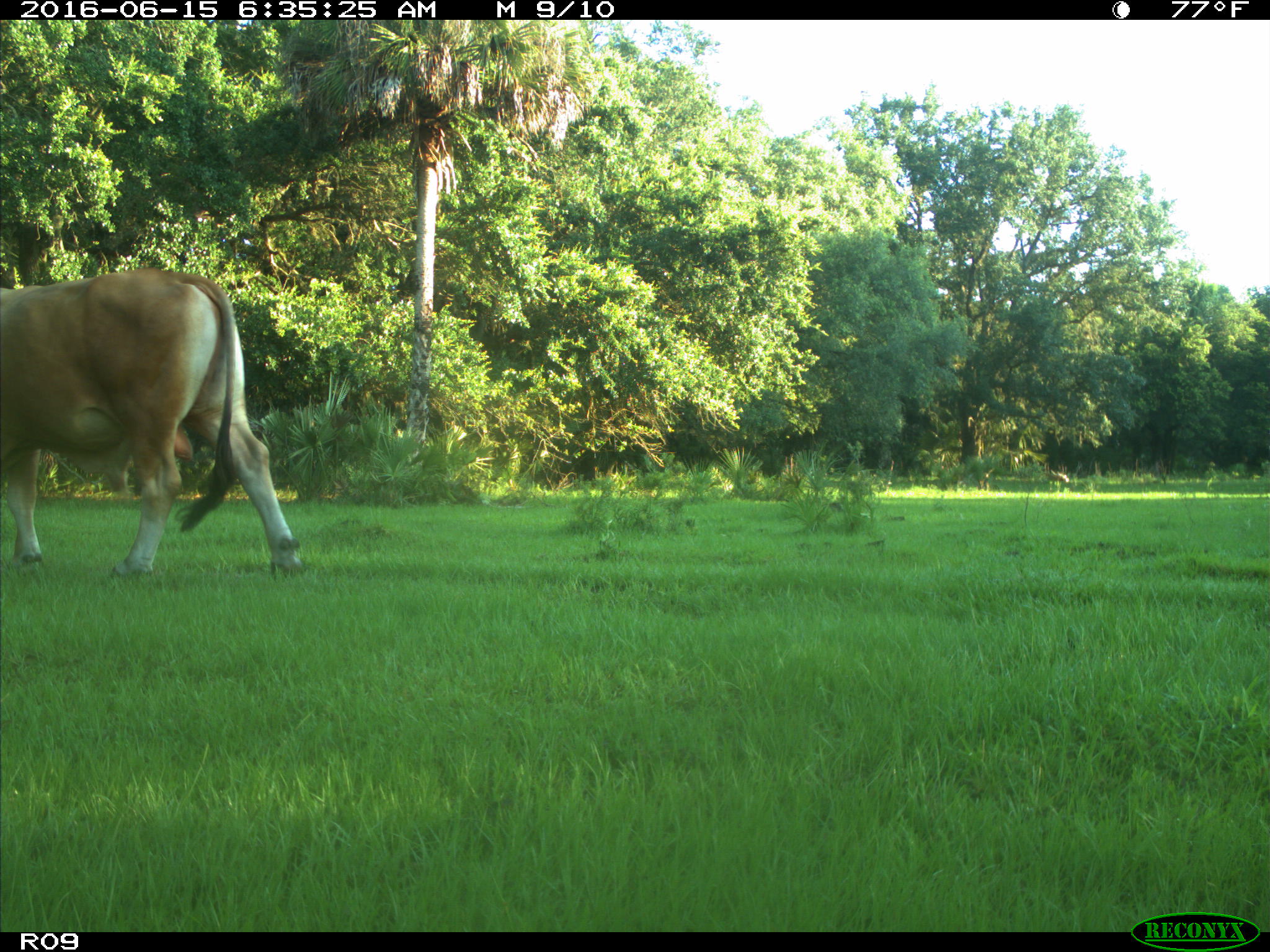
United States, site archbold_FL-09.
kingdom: Animalia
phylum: Chordata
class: Mammalia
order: Artiodactyla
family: Bovidae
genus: Bos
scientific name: Bos taurus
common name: domestic cow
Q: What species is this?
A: Bos taurus (domestic cow).